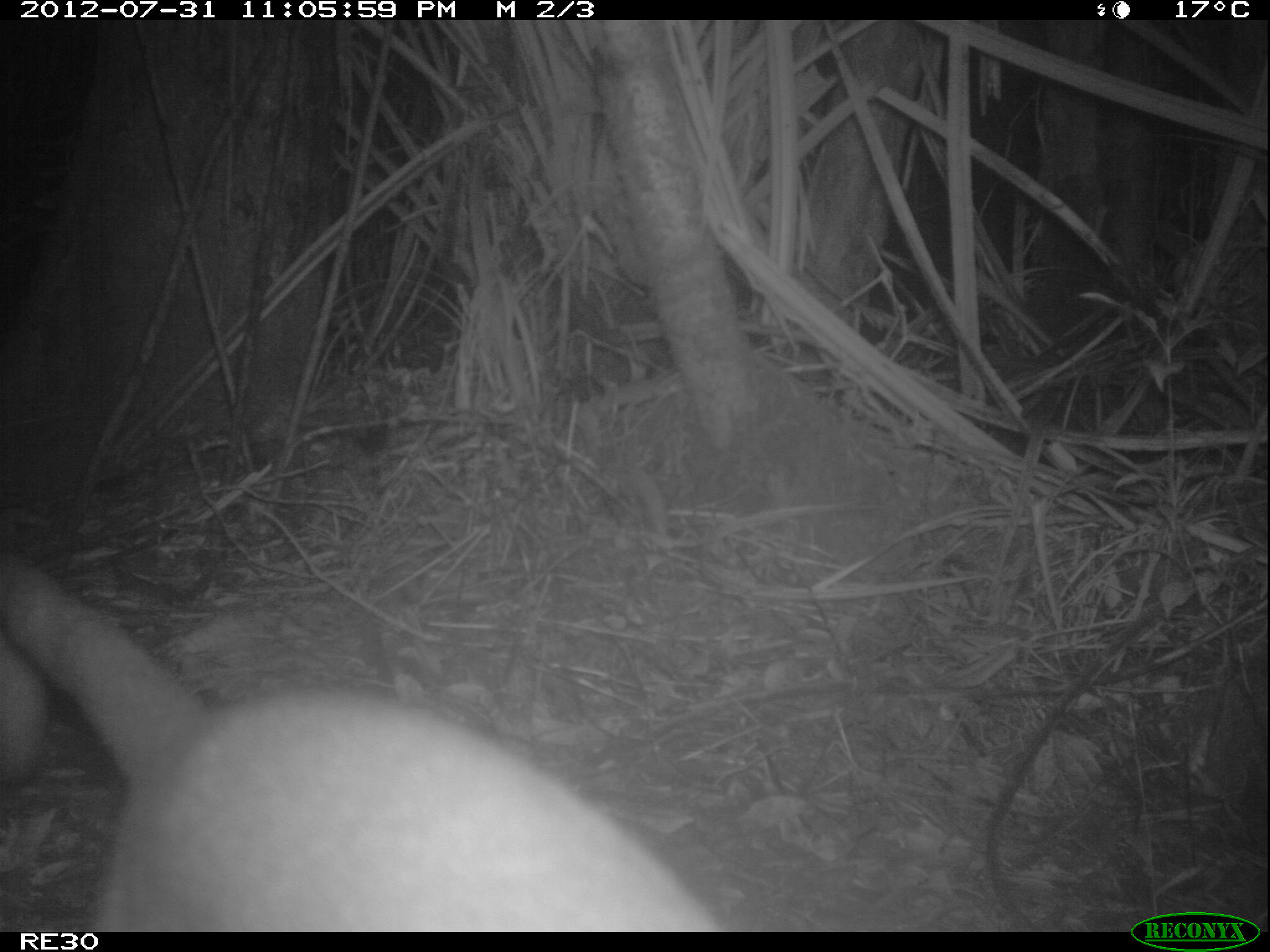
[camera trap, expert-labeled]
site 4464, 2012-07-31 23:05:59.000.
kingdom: Animalia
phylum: Chordata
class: Mammalia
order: Carnivora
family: Eupleridae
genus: Cryptoprocta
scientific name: Cryptoprocta ferox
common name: fossa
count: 1